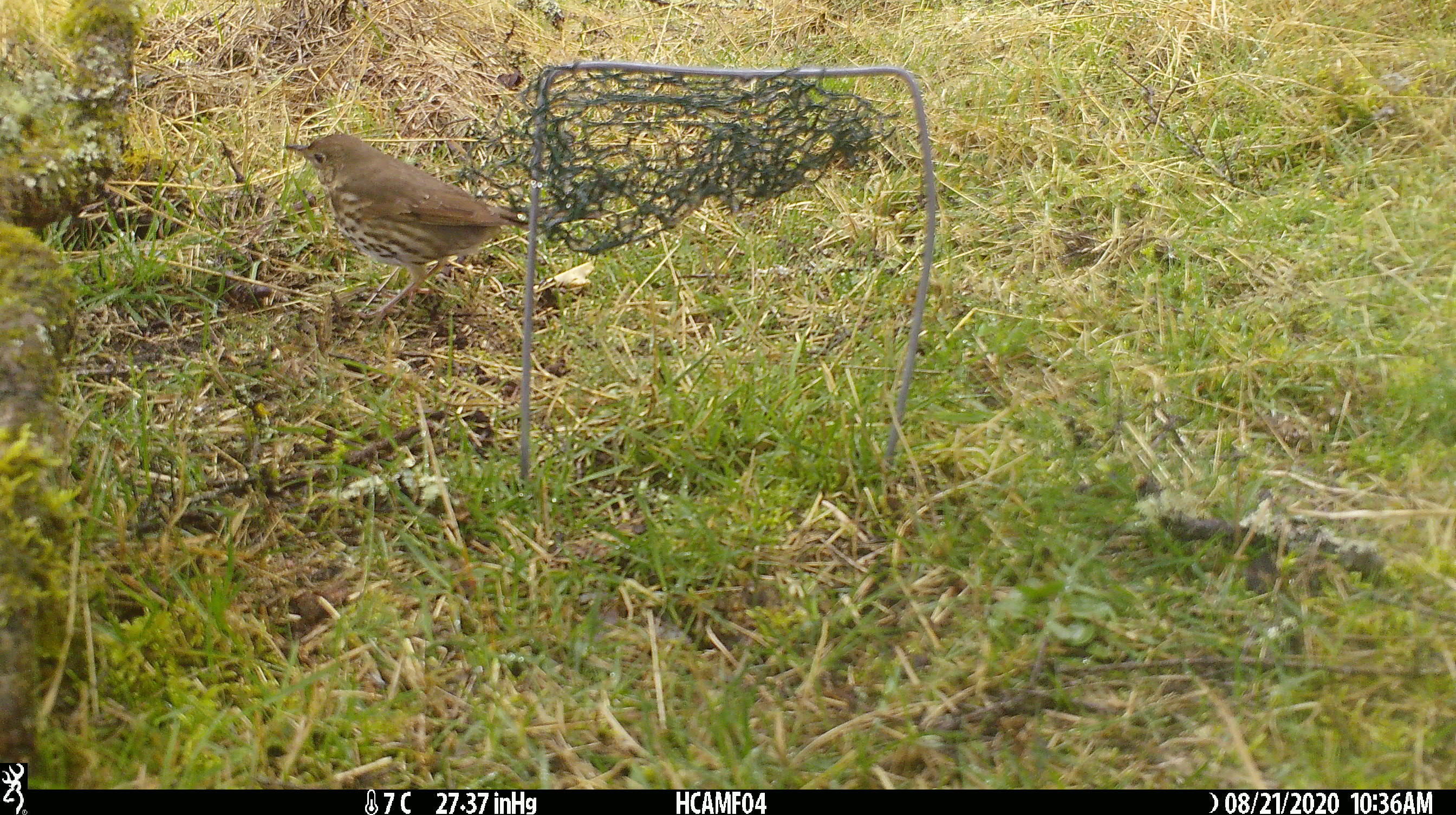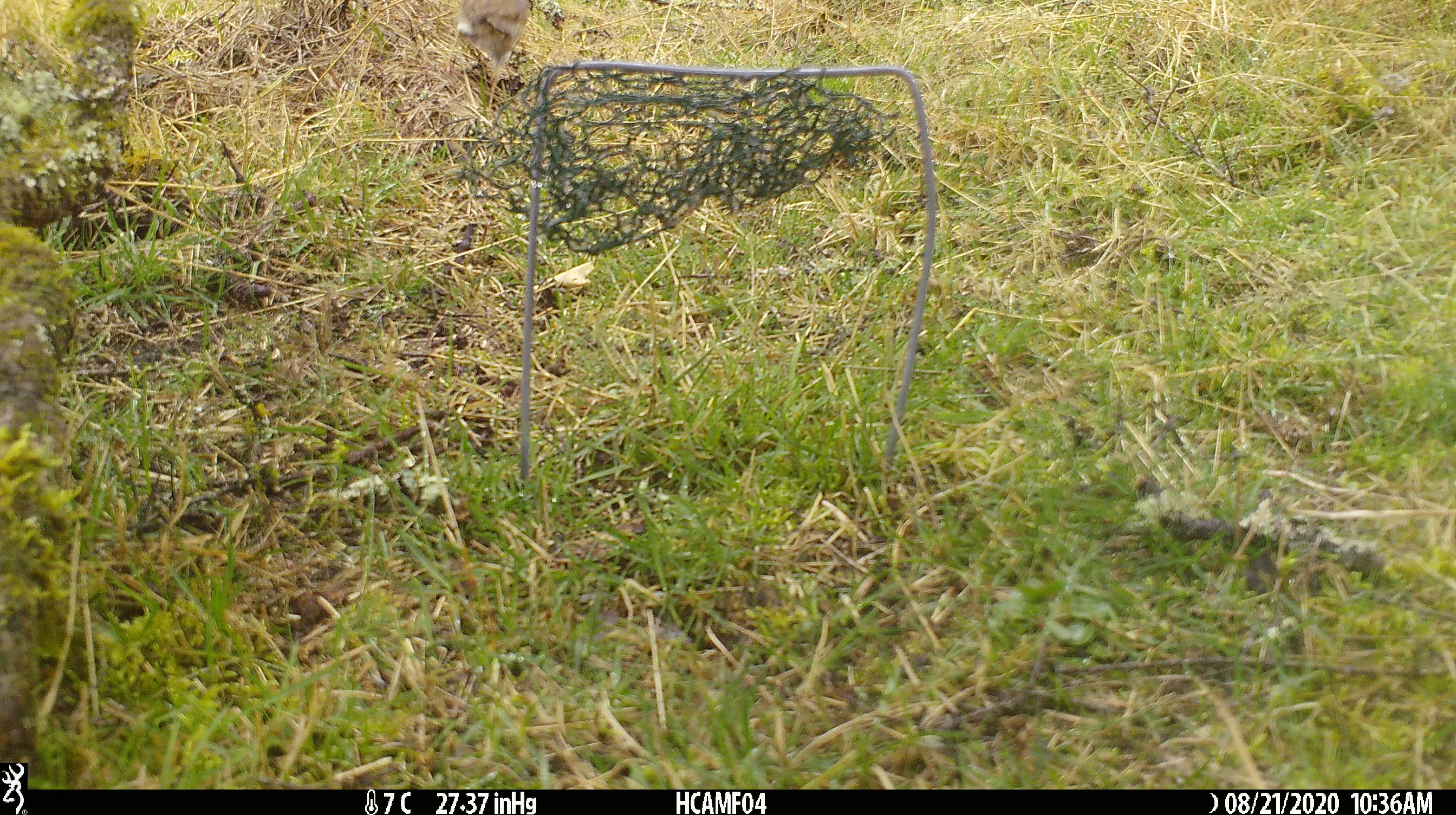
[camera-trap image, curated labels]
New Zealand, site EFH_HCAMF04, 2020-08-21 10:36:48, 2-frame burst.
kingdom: Animalia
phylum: Chordata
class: Aves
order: Passeriformes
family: Turdidae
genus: Turdus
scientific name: Turdus philomelos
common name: song thrush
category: thrush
Thrush (song thrush) (Turdus philomelos).